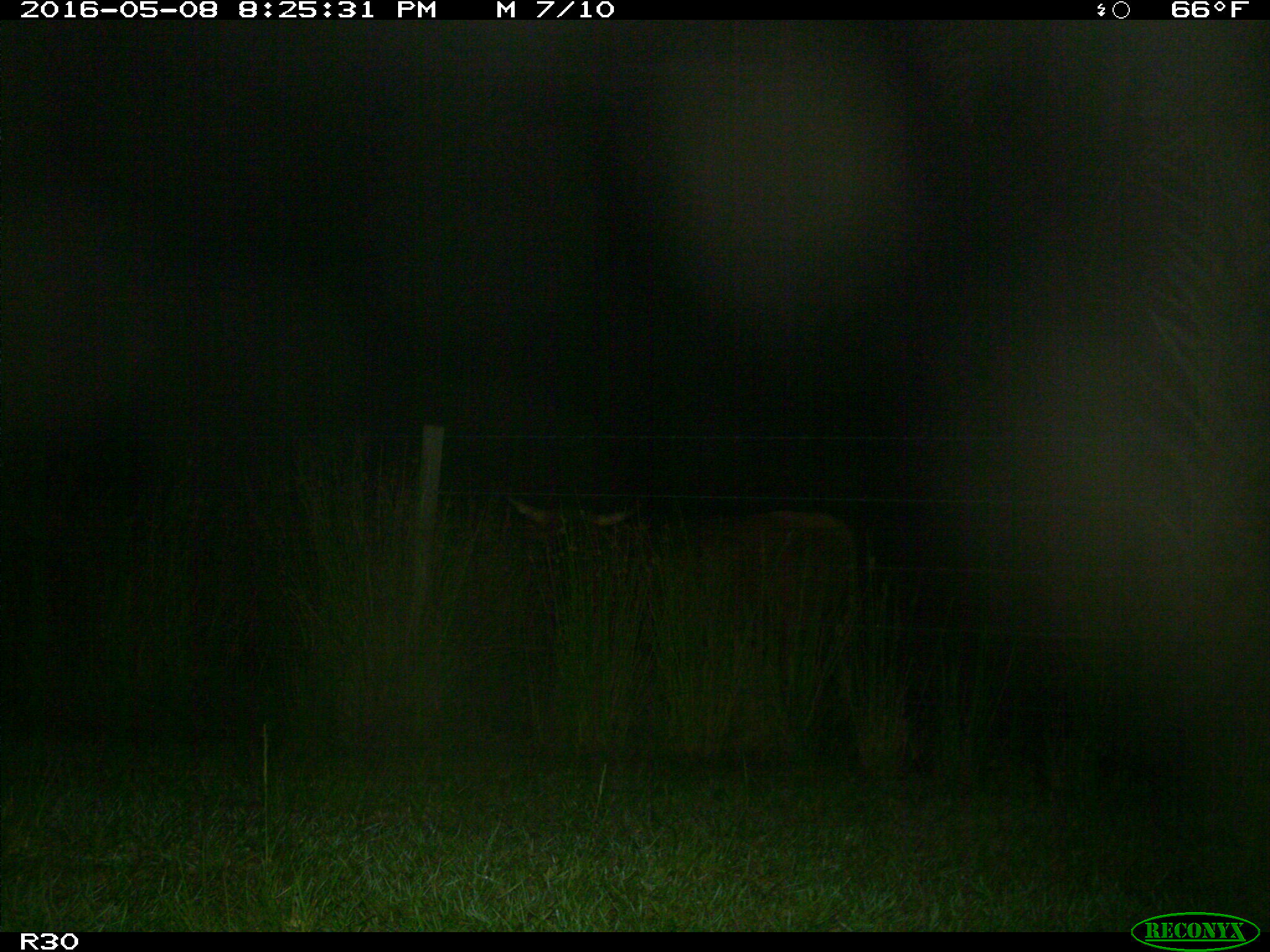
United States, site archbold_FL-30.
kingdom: Animalia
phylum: Chordata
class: Mammalia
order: Artiodactyla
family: Bovidae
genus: Bos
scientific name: Bos taurus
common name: domestic cow